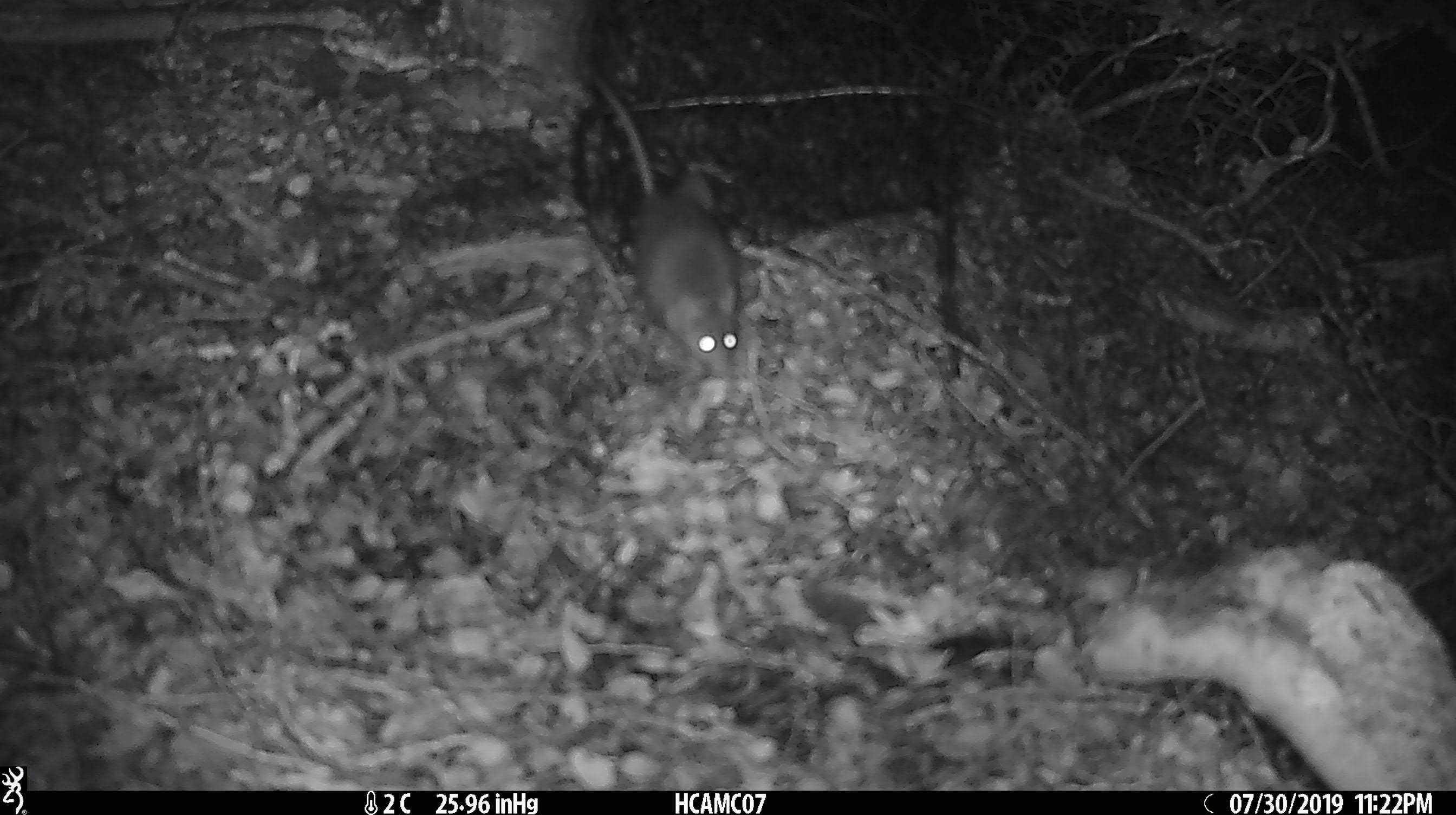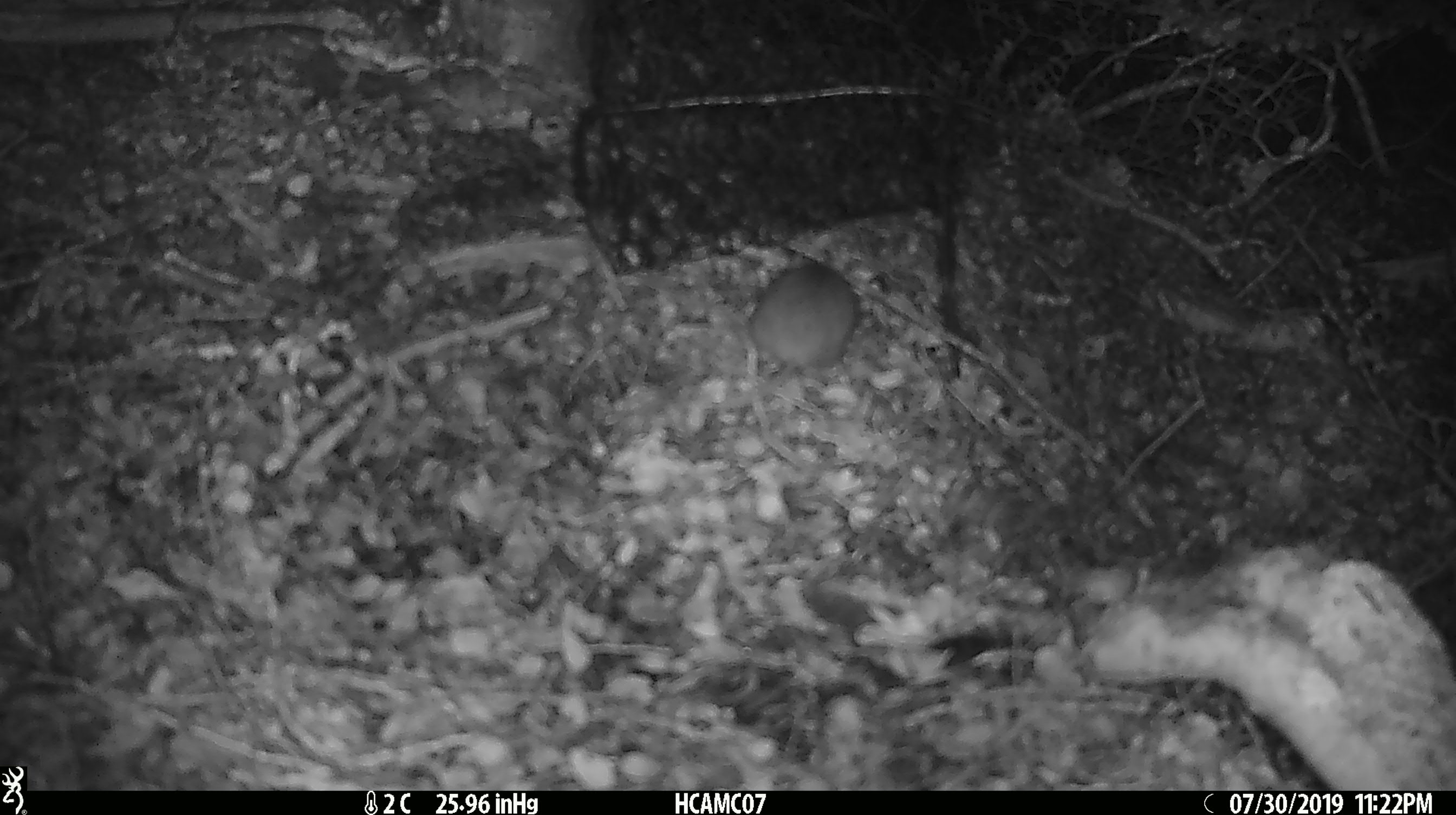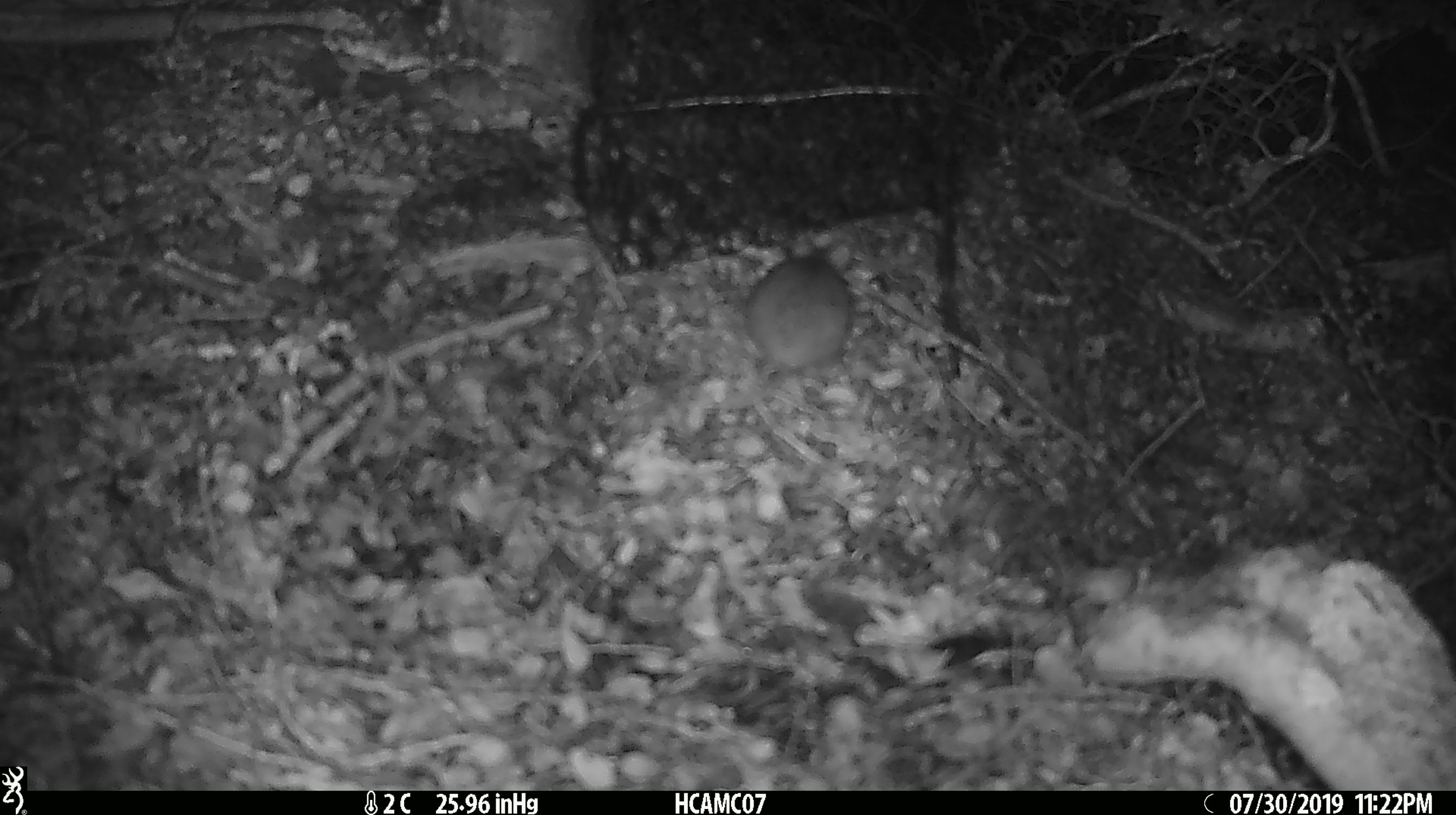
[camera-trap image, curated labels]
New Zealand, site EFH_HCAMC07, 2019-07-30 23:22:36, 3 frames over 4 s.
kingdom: Animalia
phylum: Chordata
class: Mammalia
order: Rodentia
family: Muridae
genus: Mus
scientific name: Mus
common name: mouse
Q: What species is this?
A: Mouse (Mus).